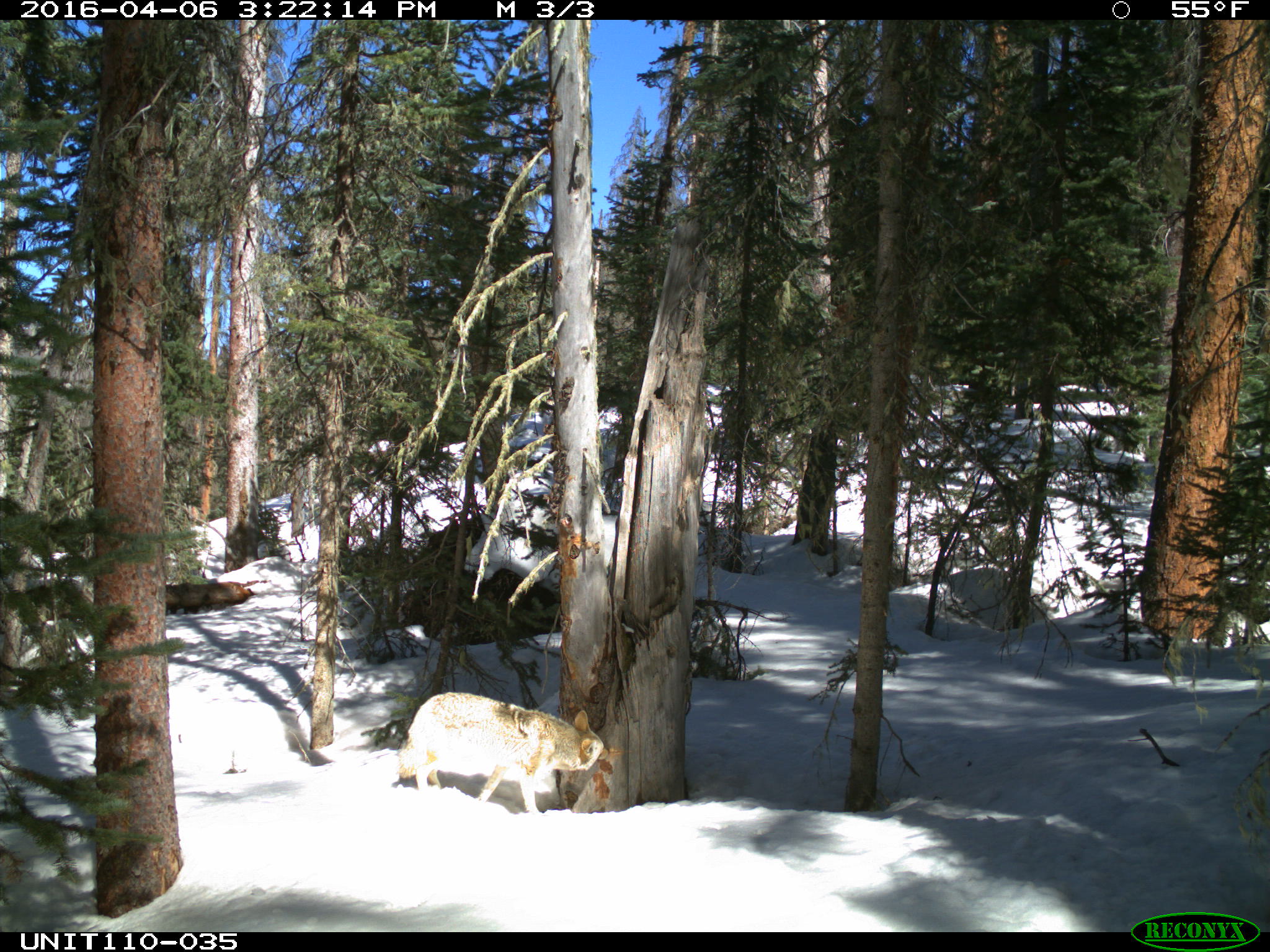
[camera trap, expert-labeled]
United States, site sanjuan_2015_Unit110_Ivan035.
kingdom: Animalia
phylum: Chordata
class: Mammalia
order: Carnivora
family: Canidae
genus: Canis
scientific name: Canis latrans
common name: coyote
Canis latrans (coyote).